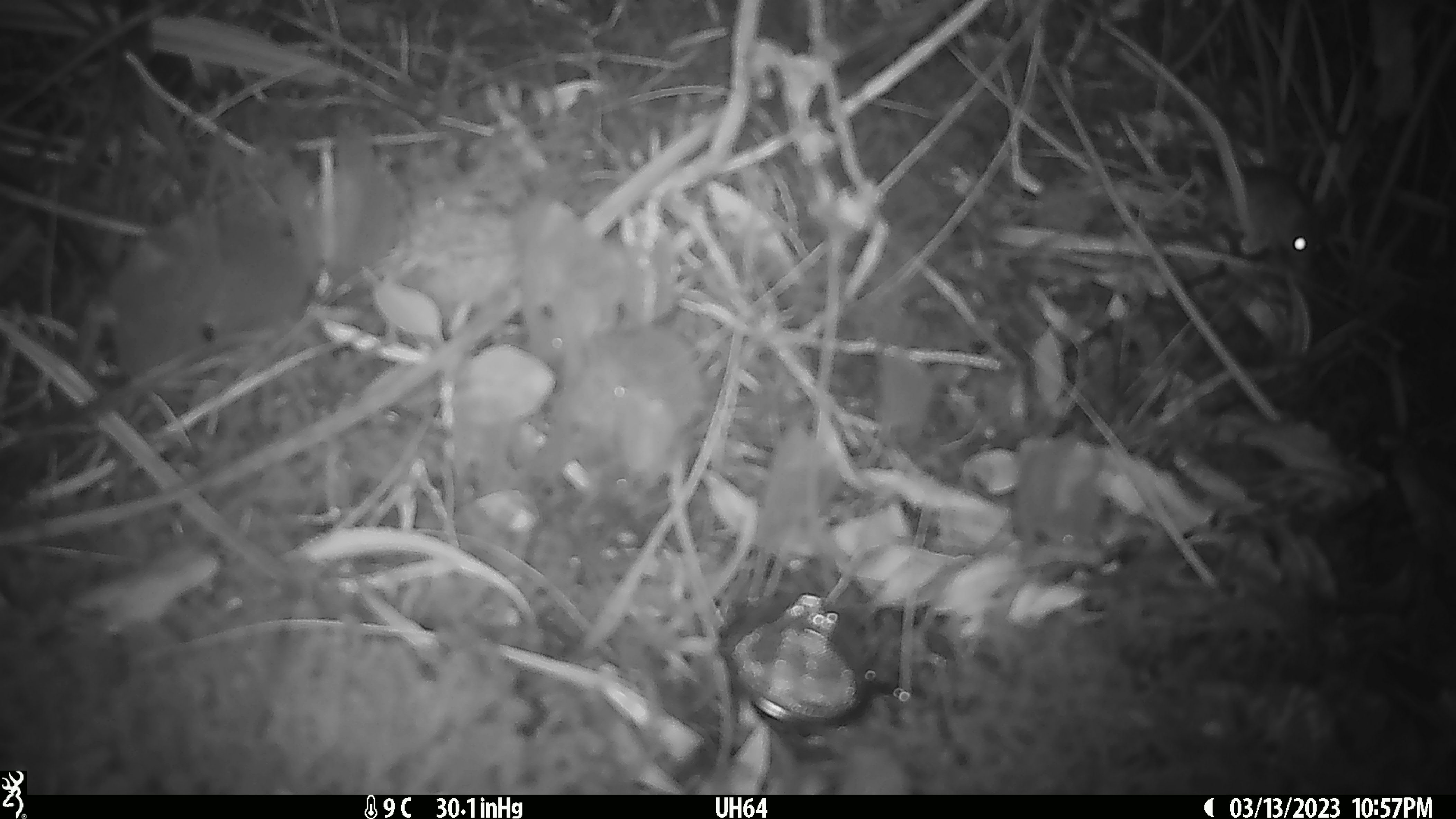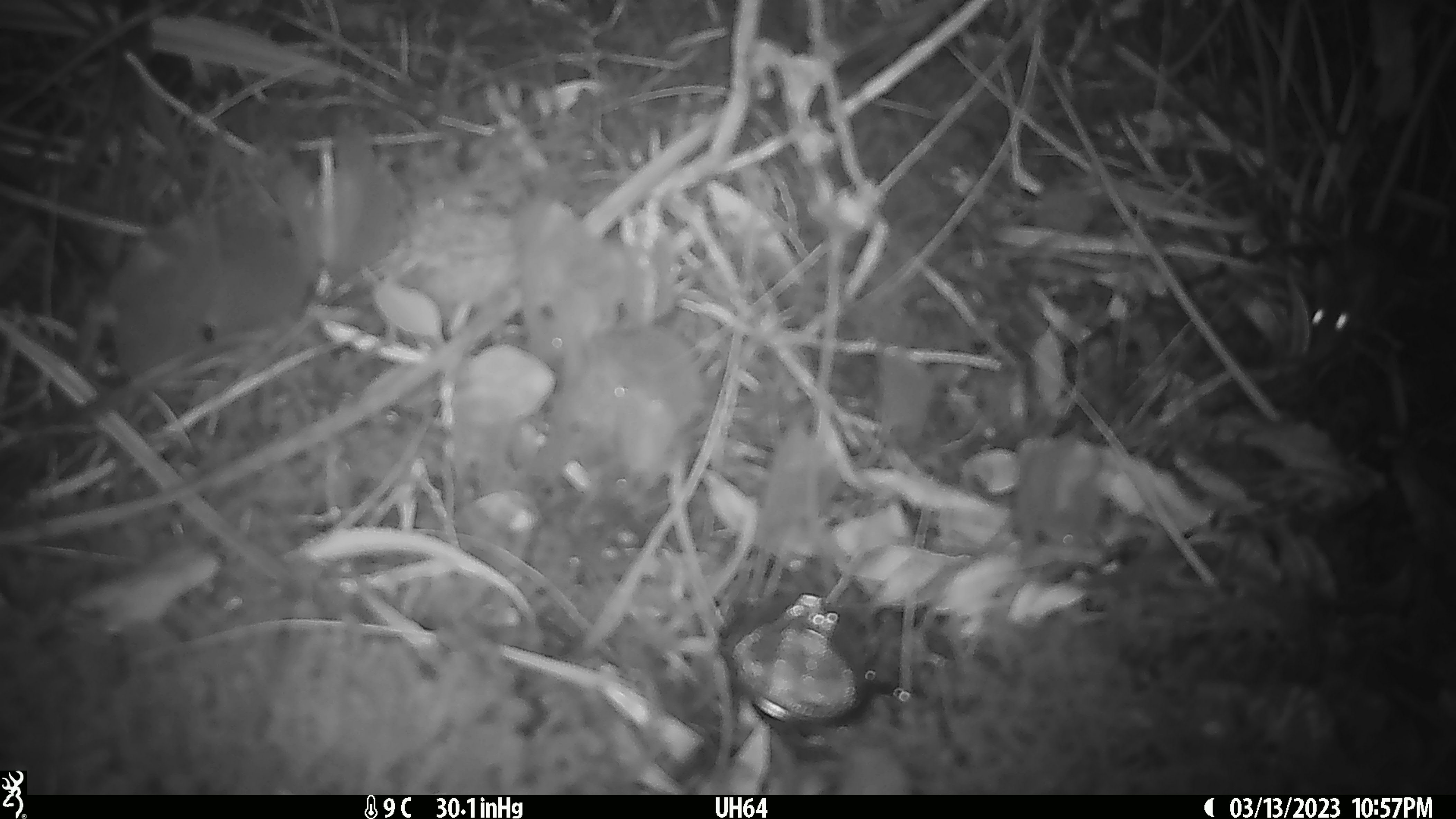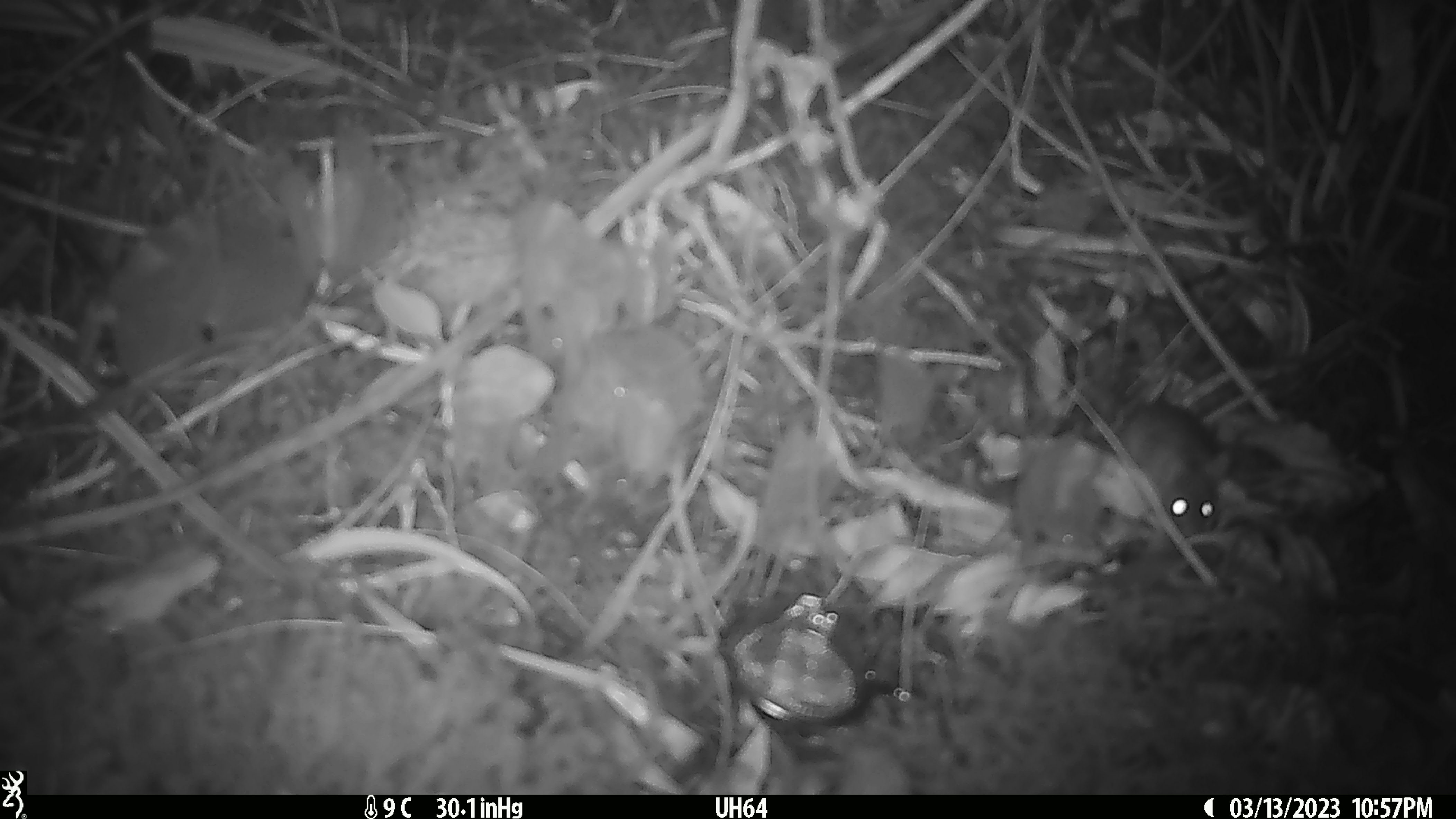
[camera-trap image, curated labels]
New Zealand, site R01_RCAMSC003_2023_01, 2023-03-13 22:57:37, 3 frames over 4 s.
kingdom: Animalia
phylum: Chordata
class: Mammalia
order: Rodentia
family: Muridae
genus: Mus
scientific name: Mus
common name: mouse